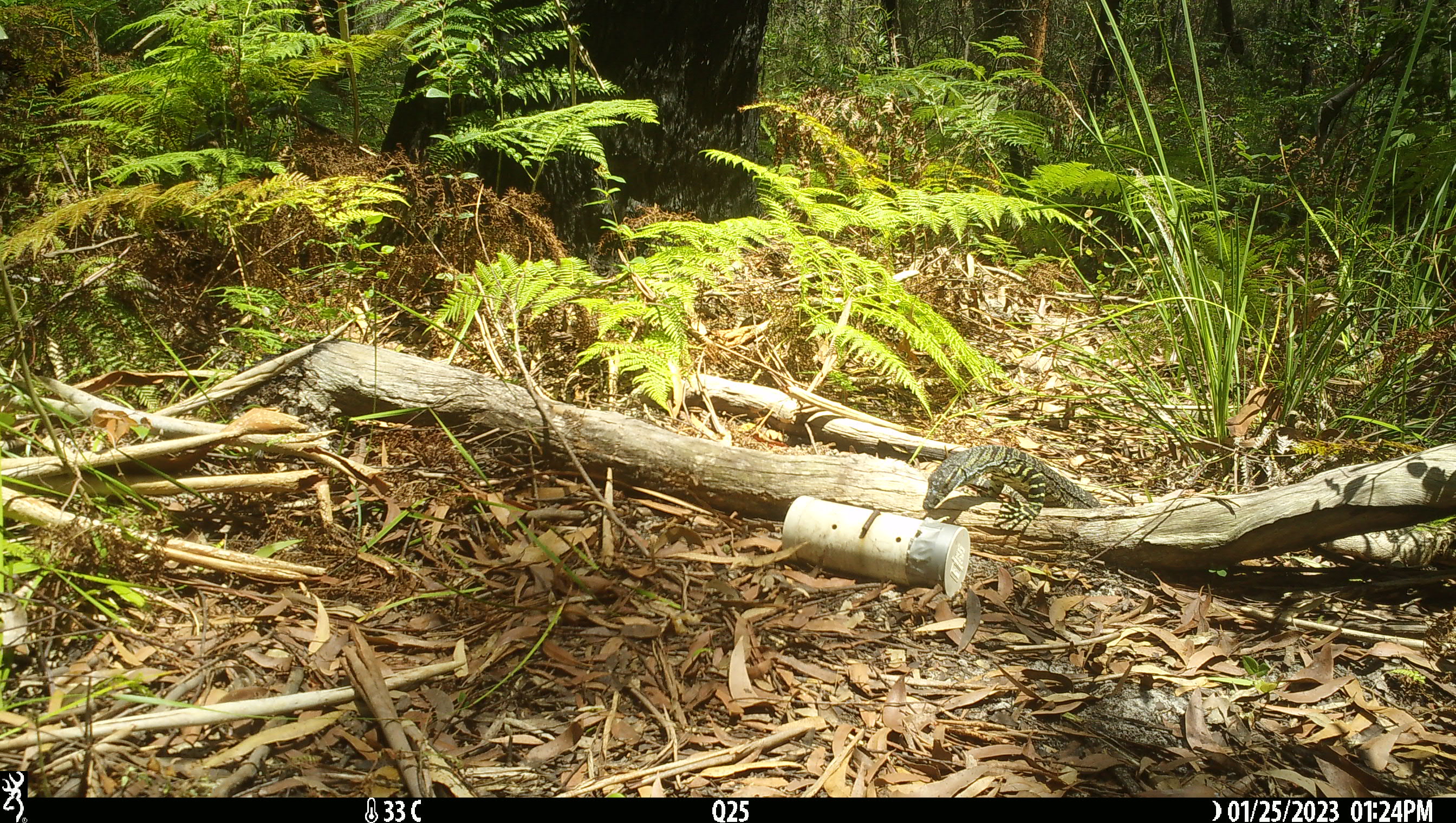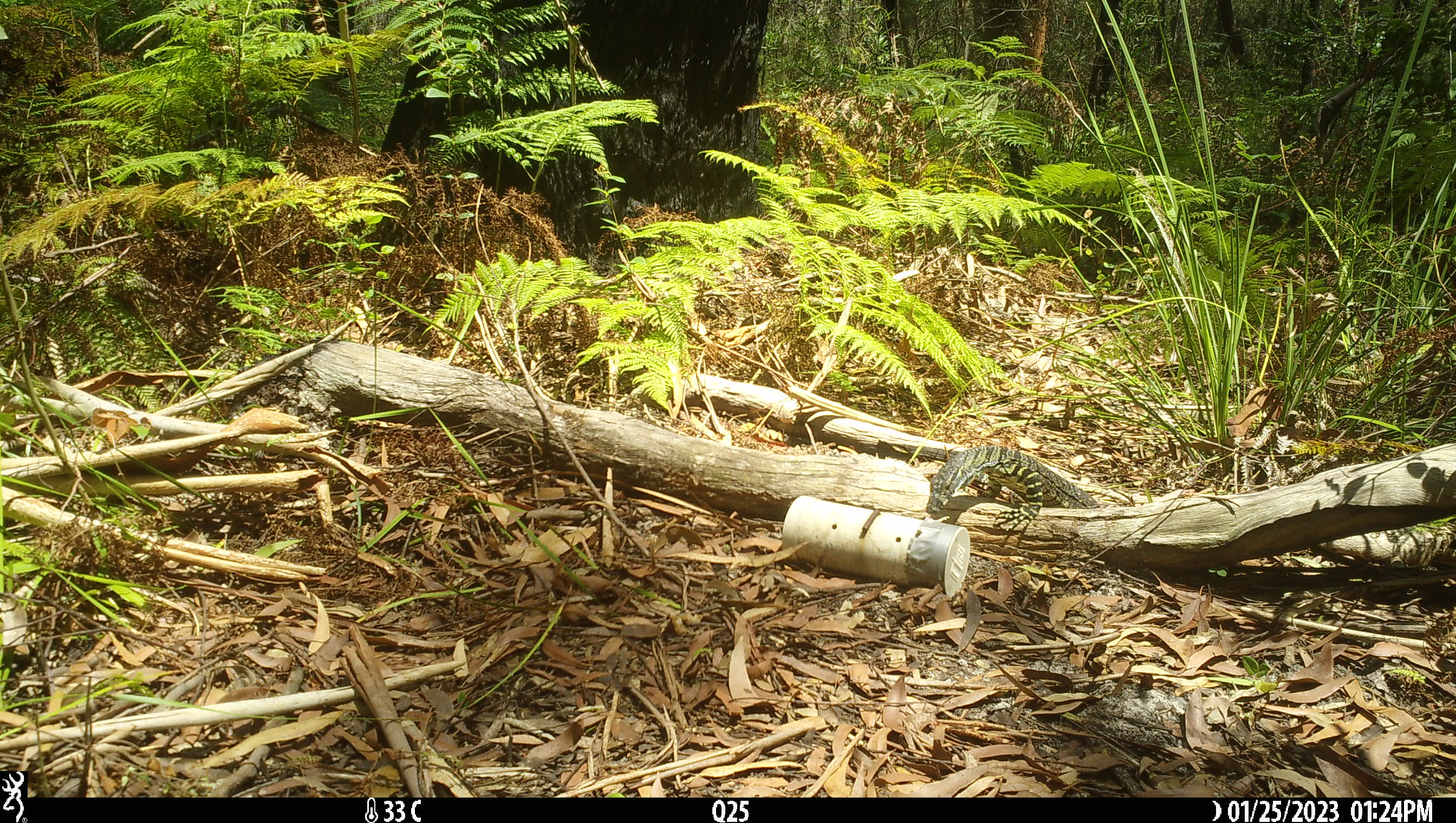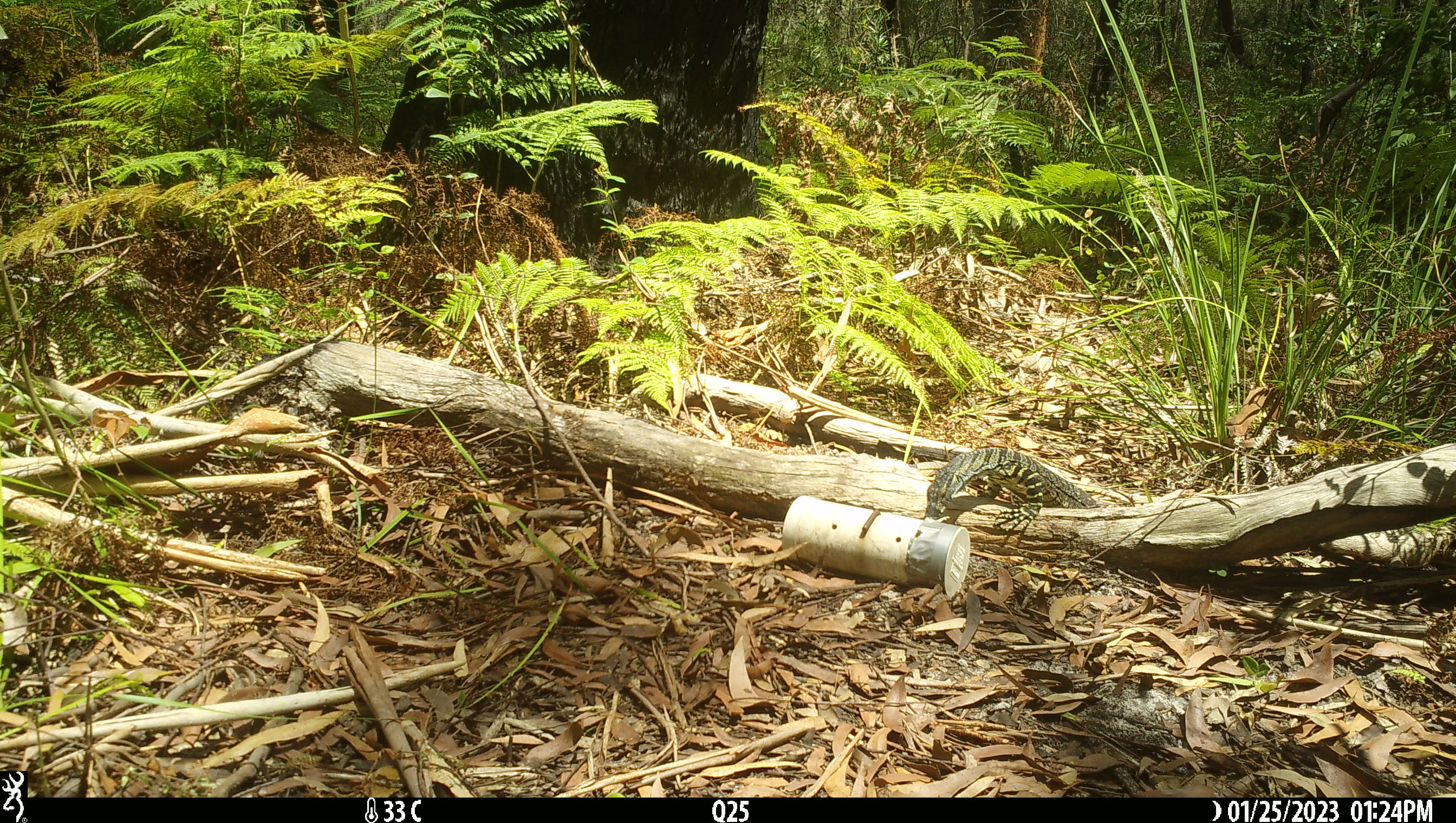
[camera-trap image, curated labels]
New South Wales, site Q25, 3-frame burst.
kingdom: Animalia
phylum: Chordata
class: Reptilia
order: Squamata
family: Varanidae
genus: Varanus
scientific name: Varanus varius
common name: lace monitor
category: goanna